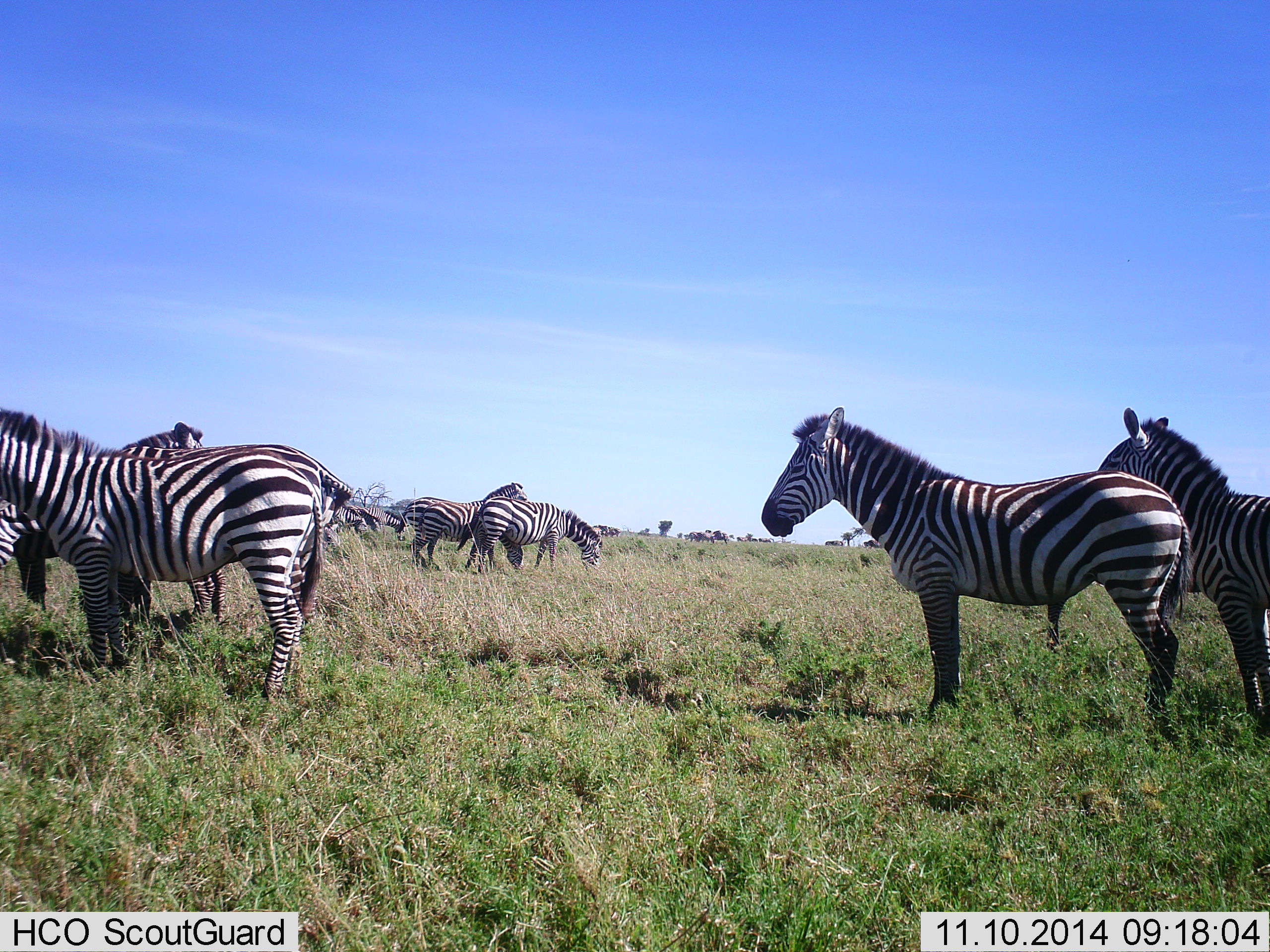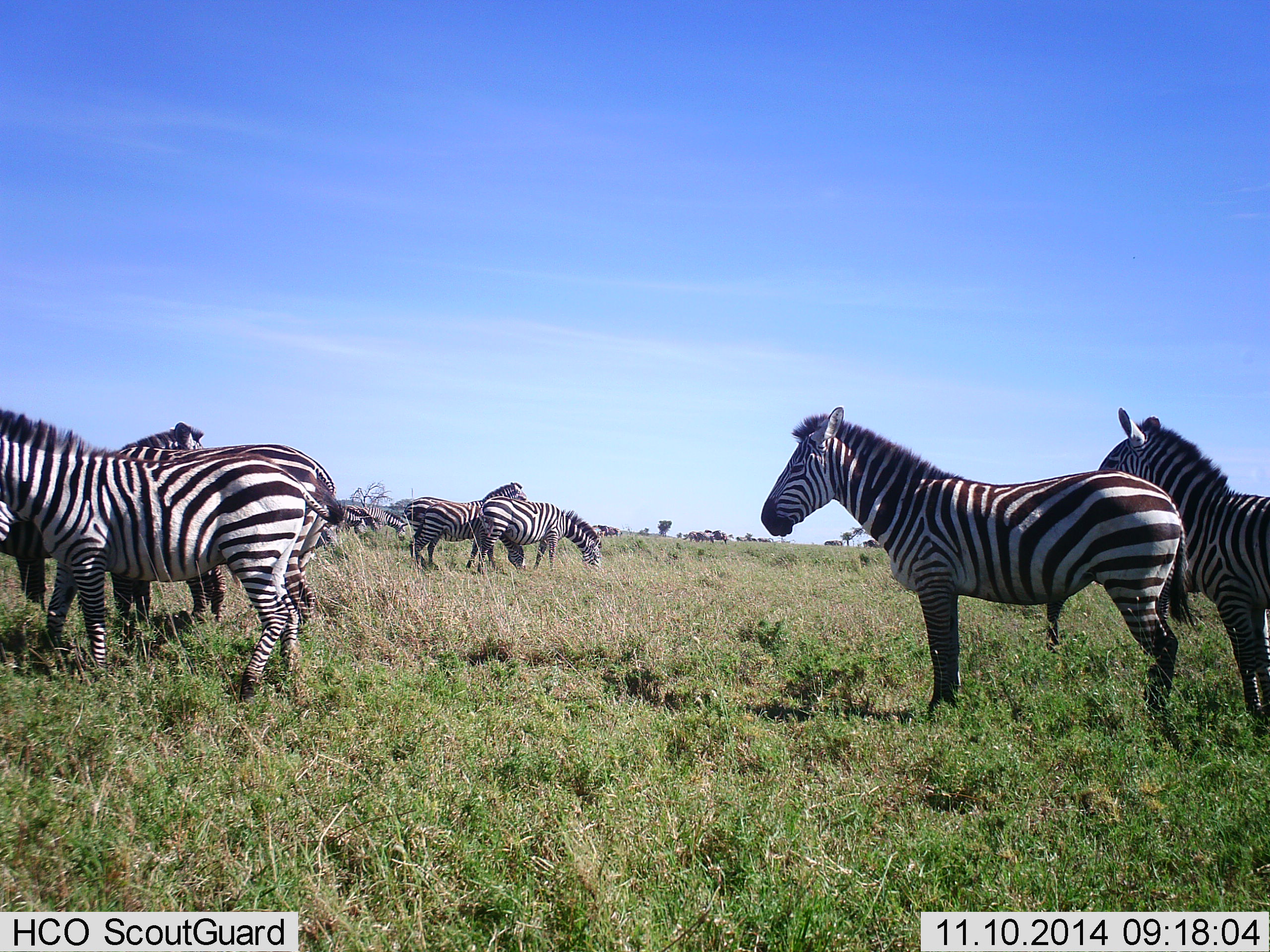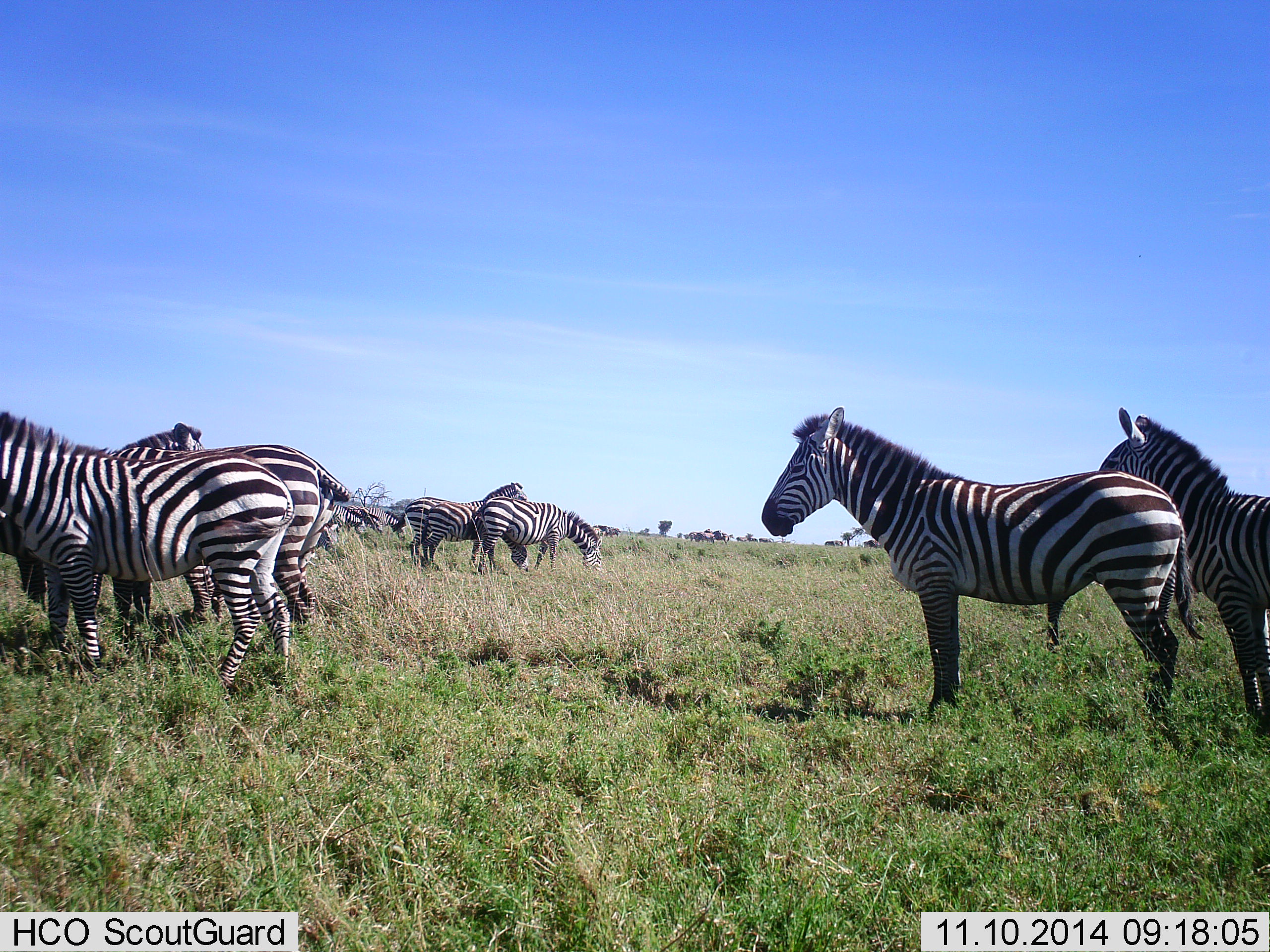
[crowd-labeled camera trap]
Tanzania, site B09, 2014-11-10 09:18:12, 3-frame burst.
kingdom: Animalia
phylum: Chordata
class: Mammalia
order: Perissodactyla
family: Equidae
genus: Equus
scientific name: Equus quagga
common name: plains zebra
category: zebra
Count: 8.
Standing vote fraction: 91%.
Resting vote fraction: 9%.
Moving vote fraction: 9%.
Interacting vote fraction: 18%.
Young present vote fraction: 0%.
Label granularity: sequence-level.